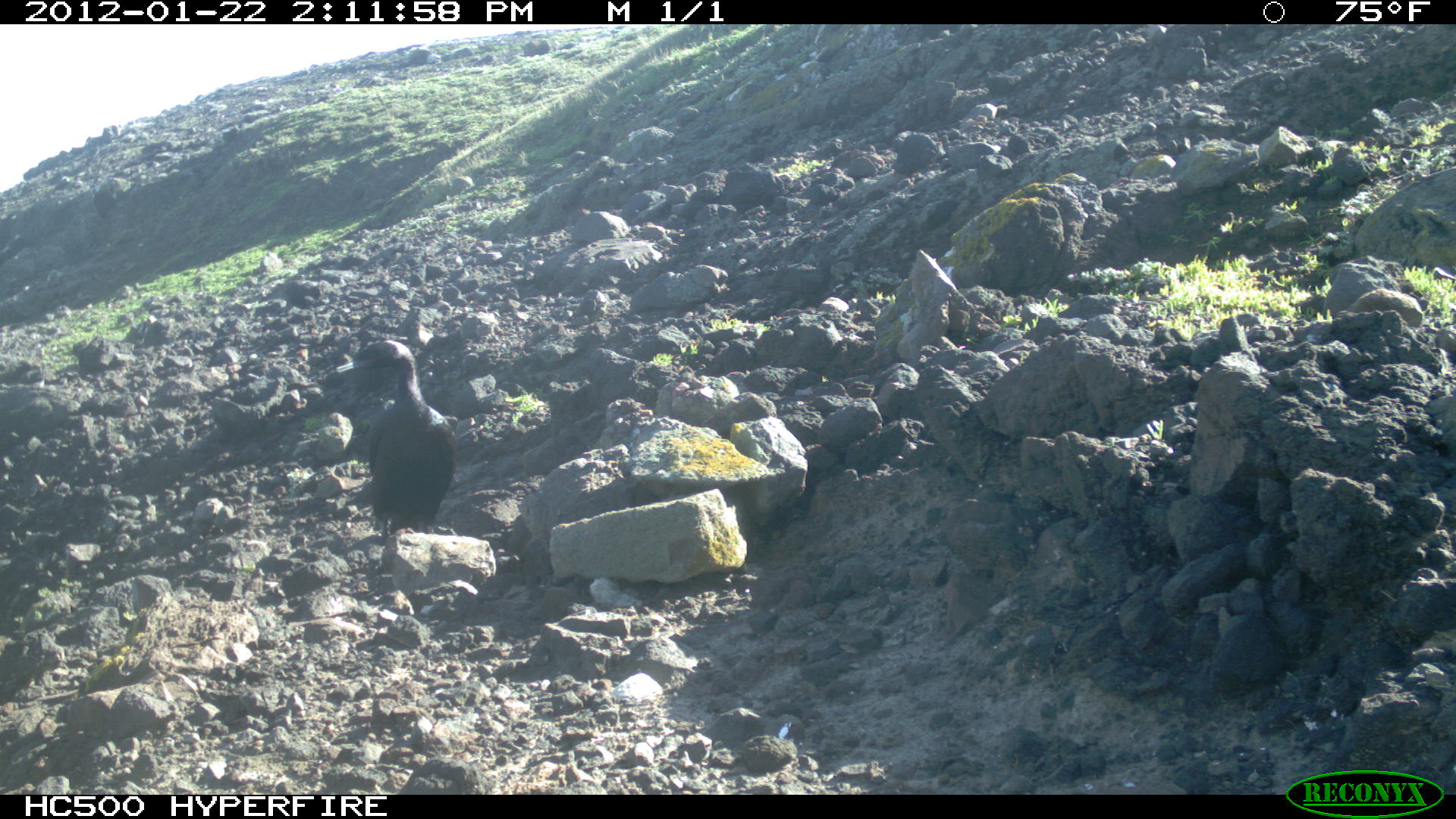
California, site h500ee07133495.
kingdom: Animalia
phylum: Chordata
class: Aves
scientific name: Aves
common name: bird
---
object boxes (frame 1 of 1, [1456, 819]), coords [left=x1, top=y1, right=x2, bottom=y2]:
bird: [left=335, top=339, right=460, bottom=545]